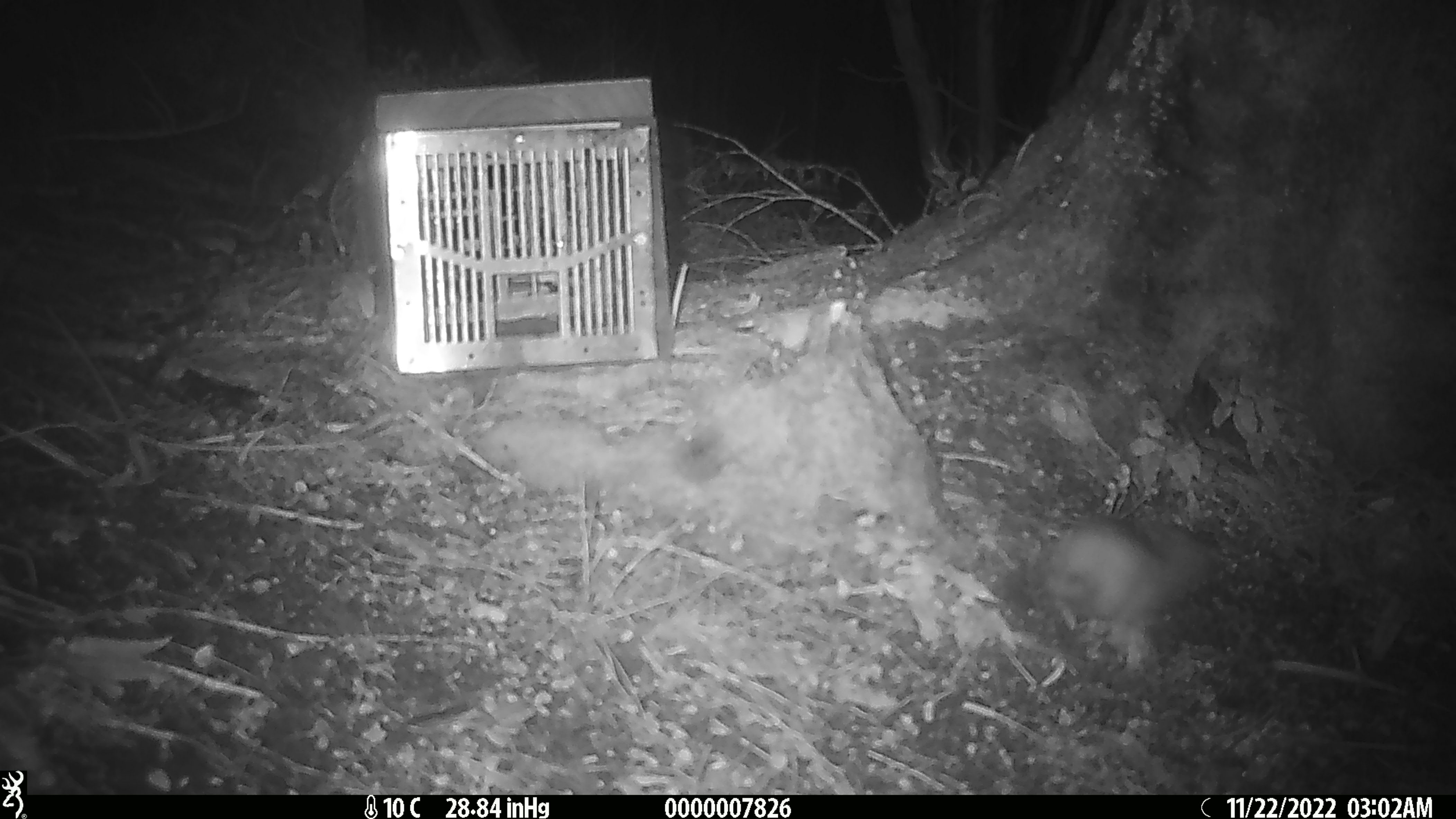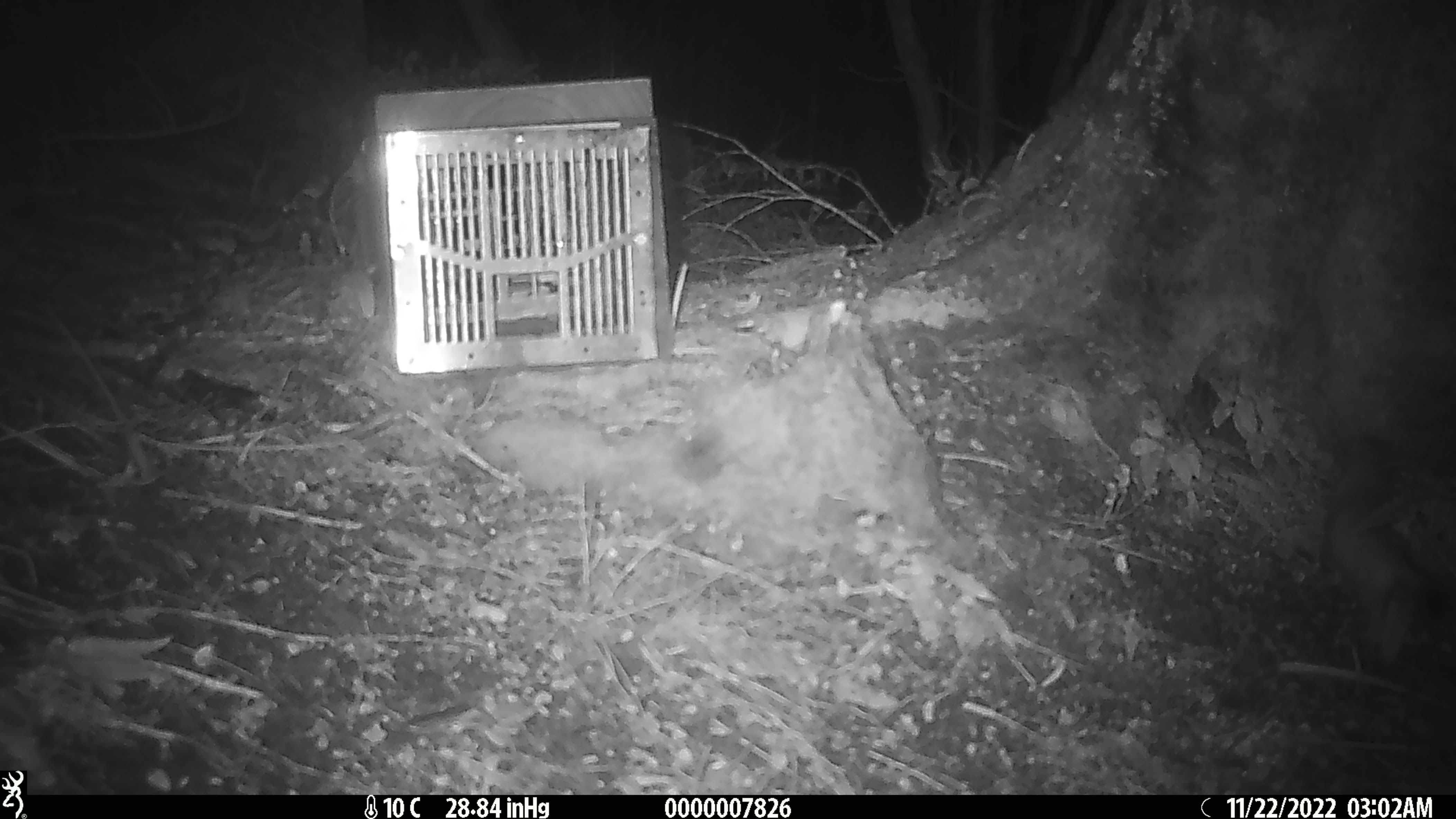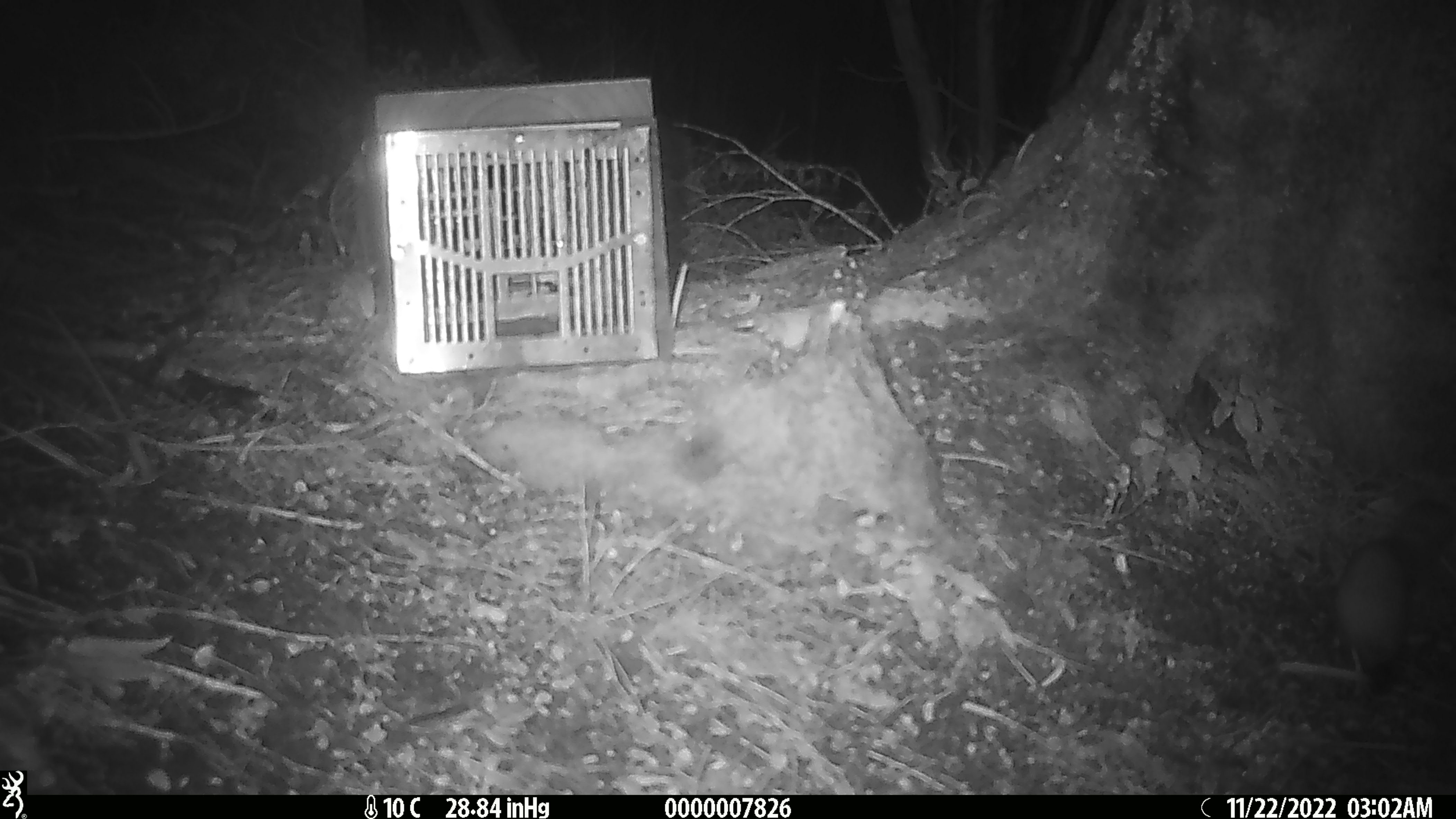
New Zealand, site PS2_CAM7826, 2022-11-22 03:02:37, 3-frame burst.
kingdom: Animalia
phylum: Chordata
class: Mammalia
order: Carnivora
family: Mustelidae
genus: Mustela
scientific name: Mustela erminea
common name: stoat